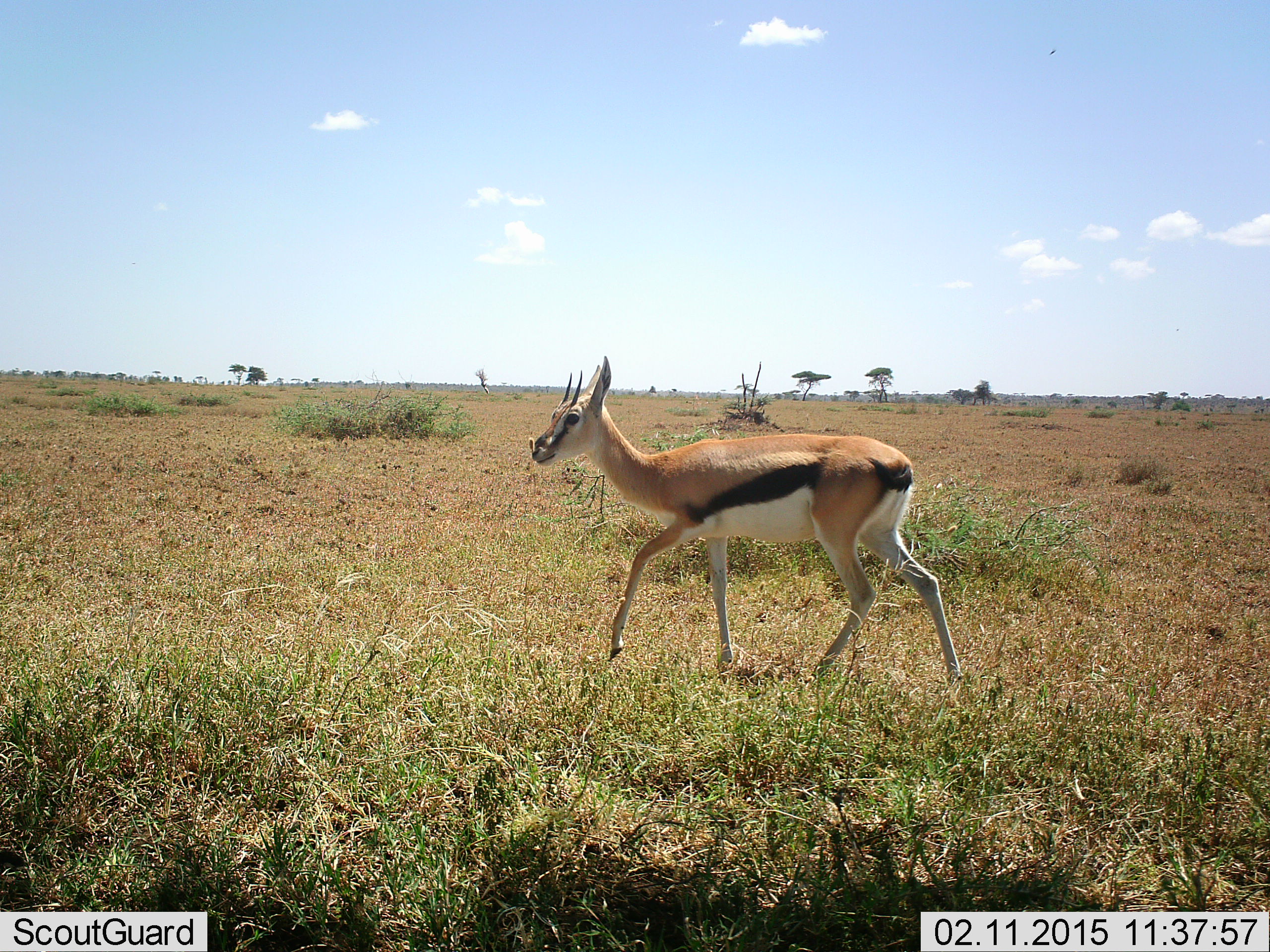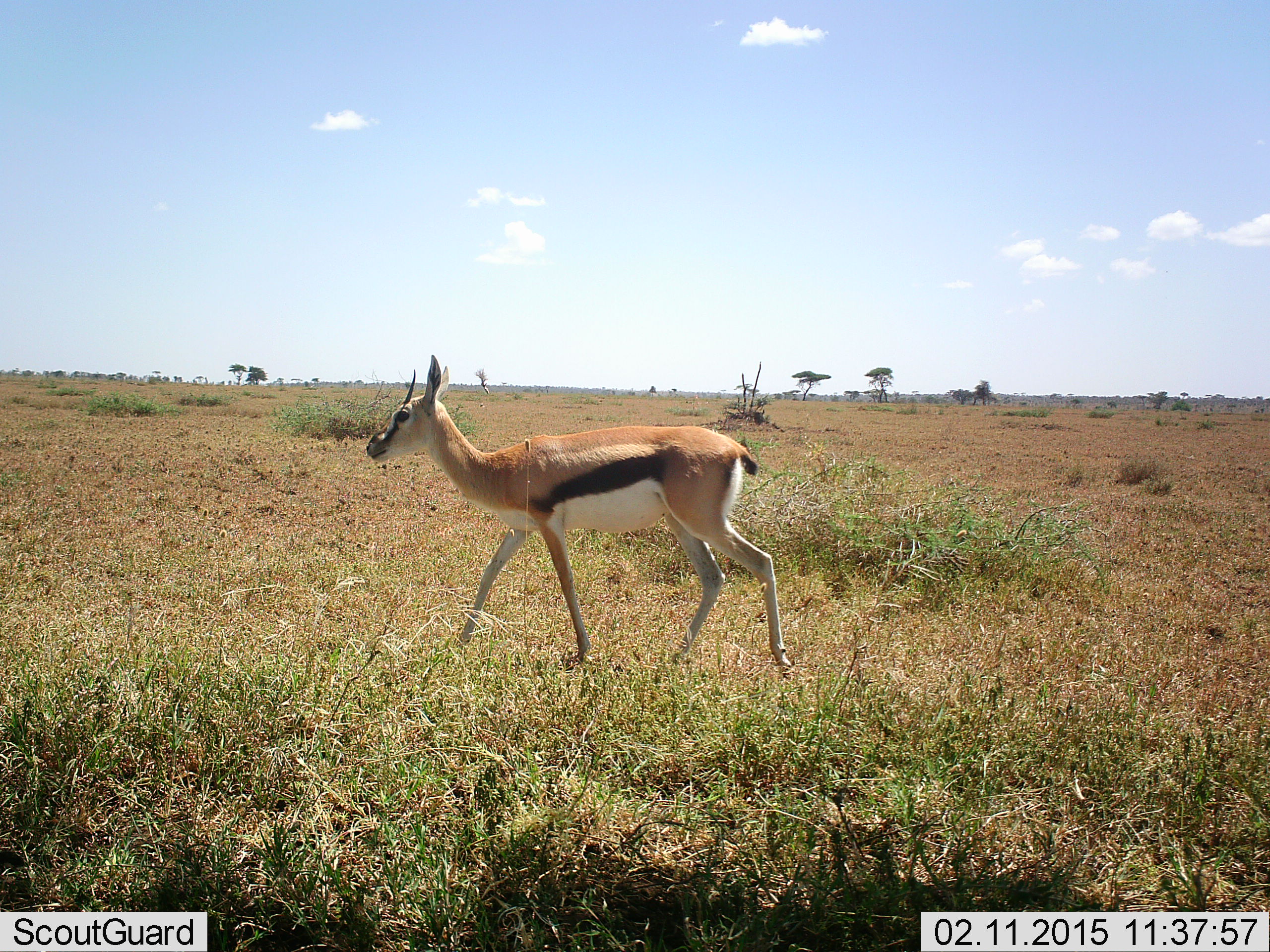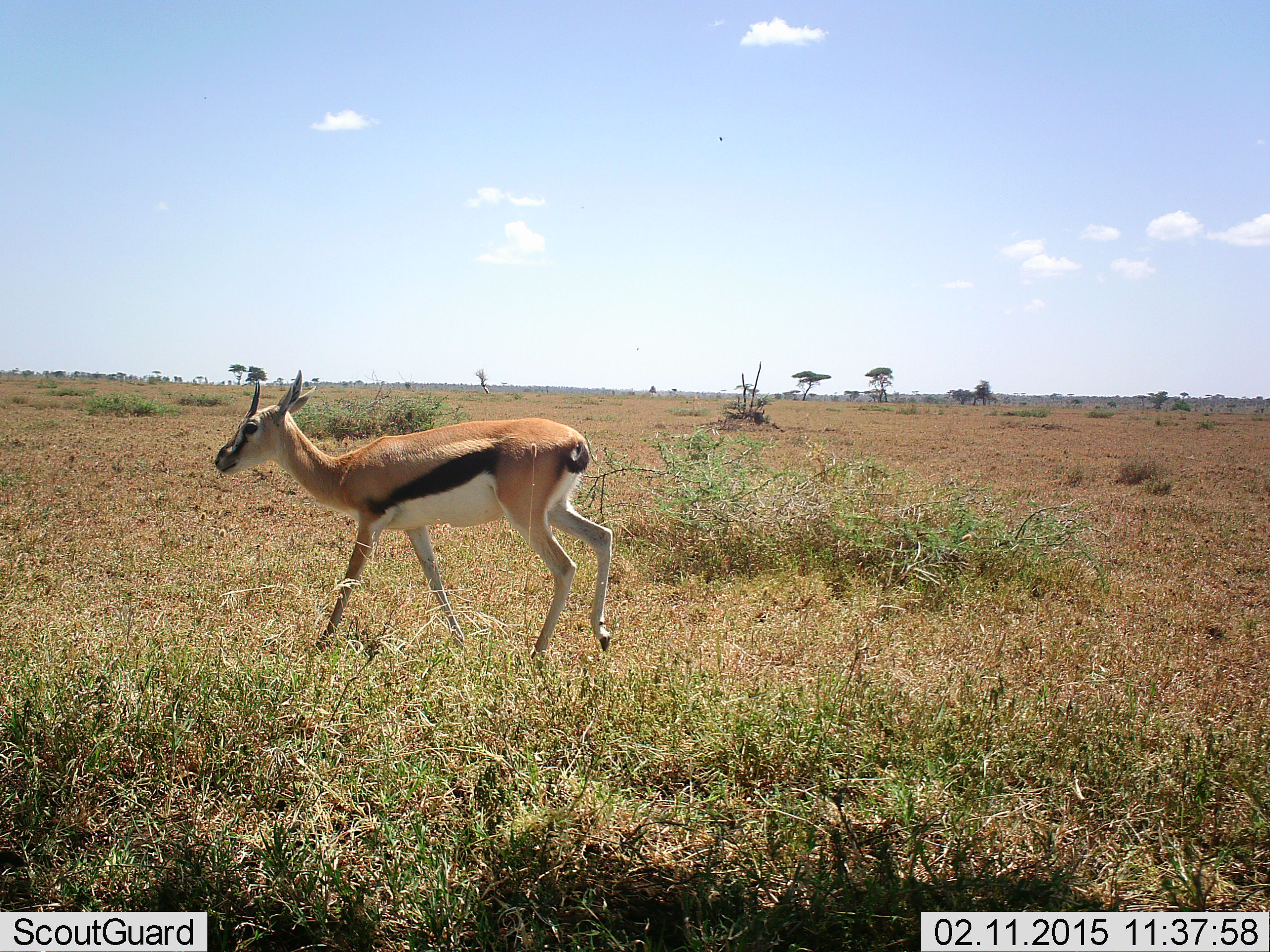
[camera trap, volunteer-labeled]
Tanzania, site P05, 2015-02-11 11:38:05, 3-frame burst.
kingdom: Animalia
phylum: Chordata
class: Mammalia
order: Artiodactyla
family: Bovidae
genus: Eudorcas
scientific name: Eudorcas thomsonii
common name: thomson's gazelle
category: gazellethomsons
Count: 1.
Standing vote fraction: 0%.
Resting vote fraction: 0%.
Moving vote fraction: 100%.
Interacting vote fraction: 0%.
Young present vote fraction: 0%.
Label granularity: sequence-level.